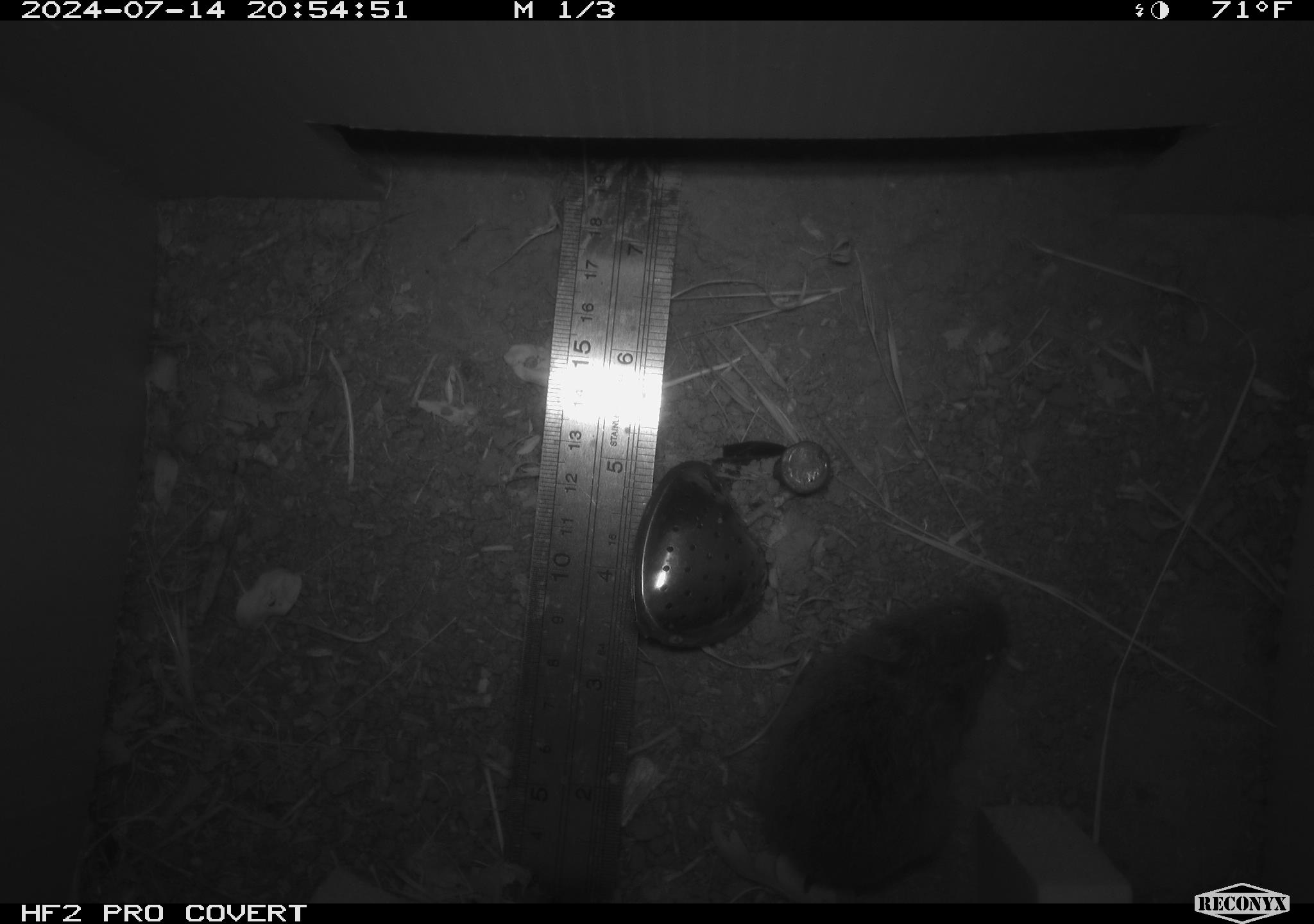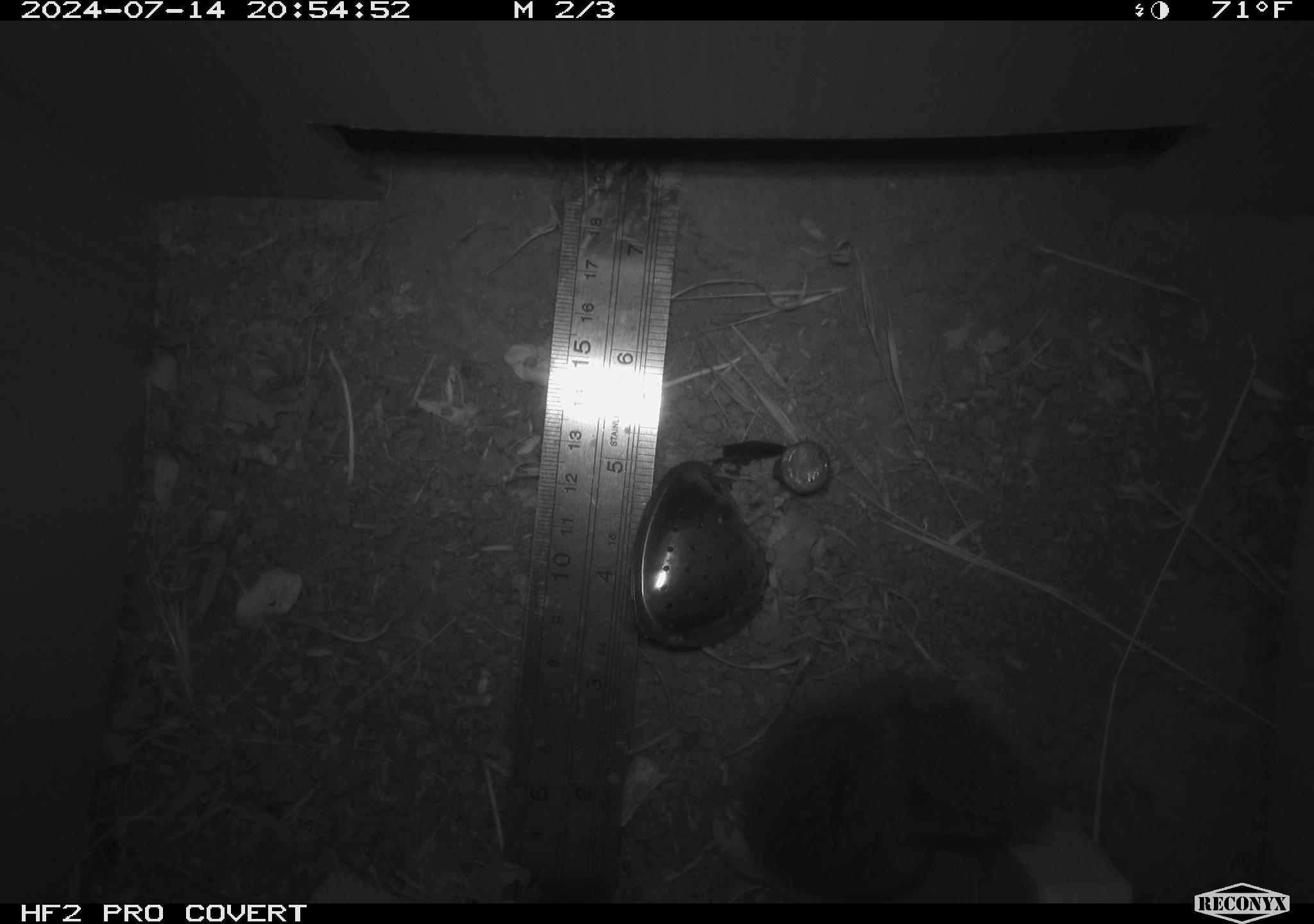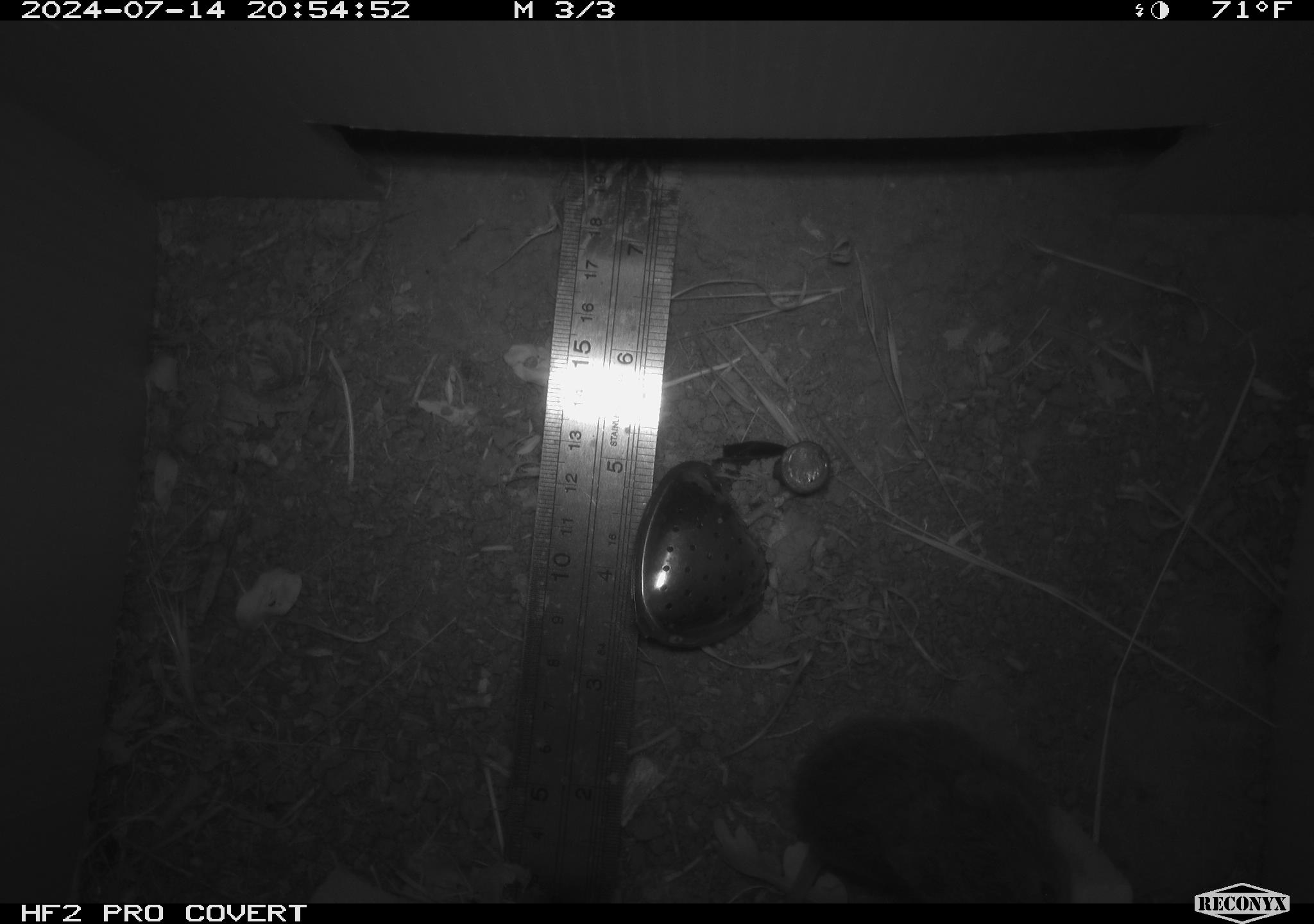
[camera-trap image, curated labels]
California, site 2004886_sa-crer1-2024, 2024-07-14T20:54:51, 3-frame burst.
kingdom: Animalia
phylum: Chordata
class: Mammalia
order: Rodentia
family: Cricetidae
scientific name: Arvicolinae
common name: voles, lemmings, and muskrats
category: arvicolinae subfamily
Arvicolinae subfamily (voles, lemmings, and muskrats) (Arvicolinae).